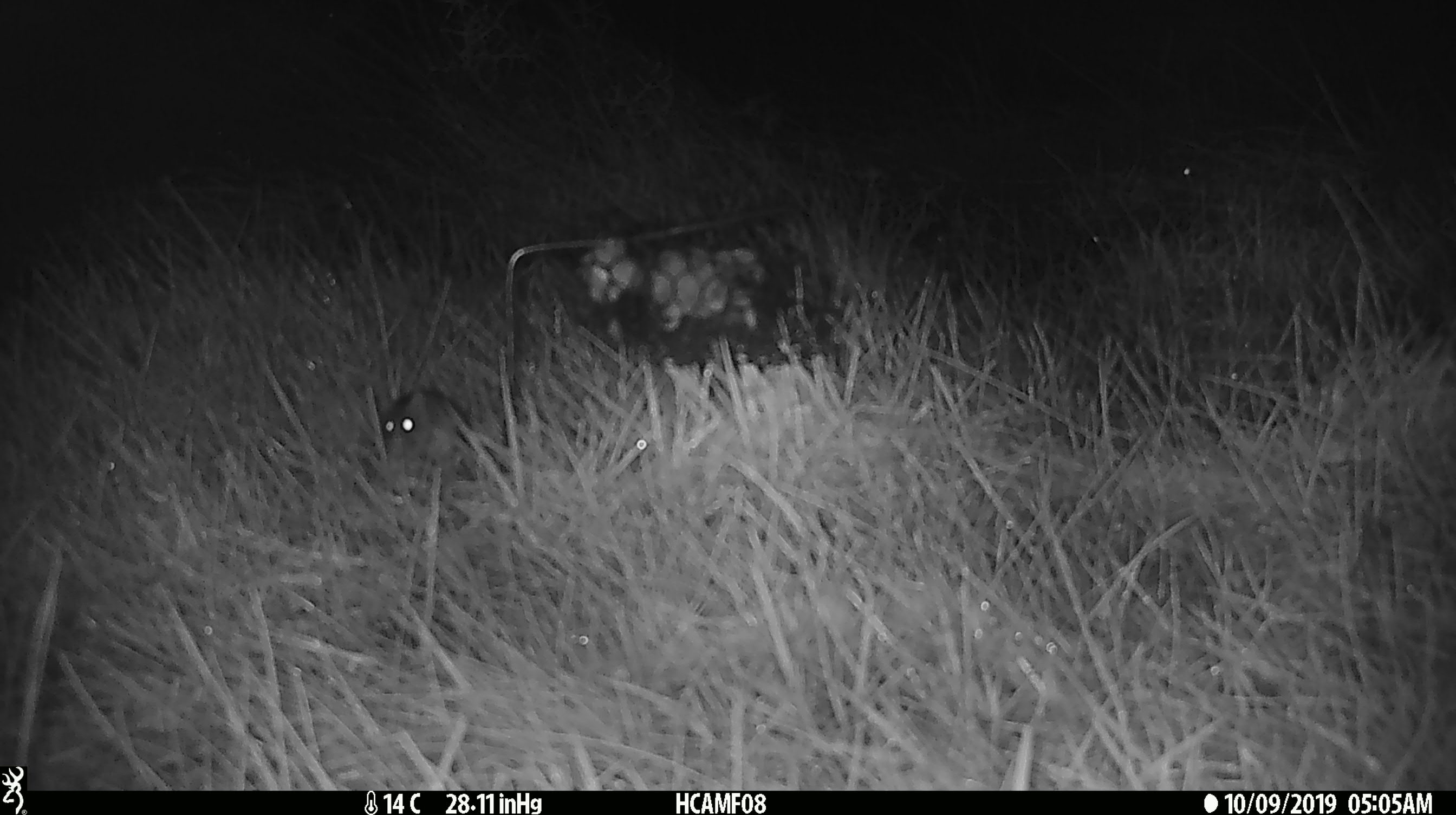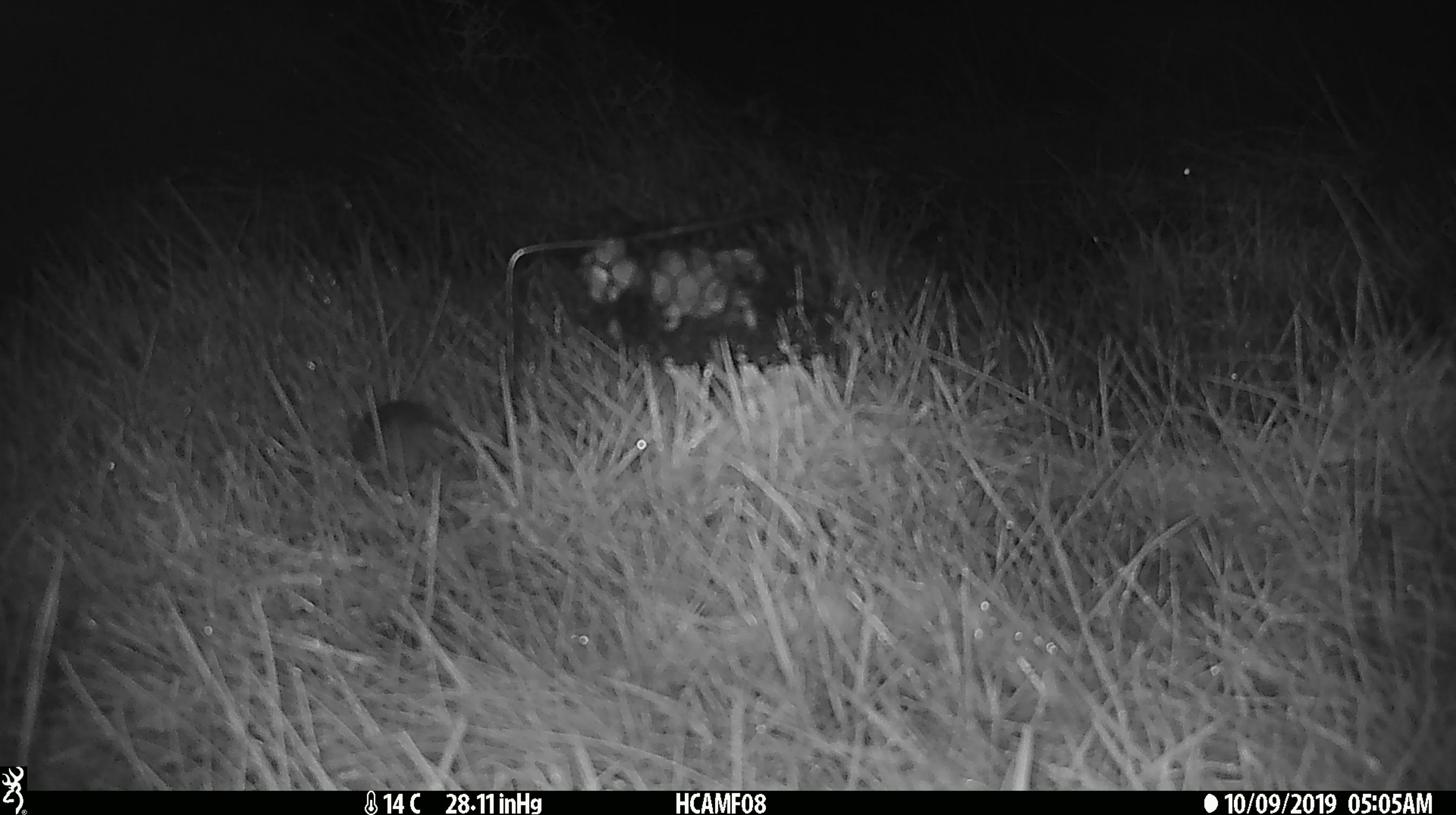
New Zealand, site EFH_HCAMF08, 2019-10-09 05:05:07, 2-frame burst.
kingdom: Animalia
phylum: Chordata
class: Mammalia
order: Rodentia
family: Muridae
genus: Mus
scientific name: Mus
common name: mouse